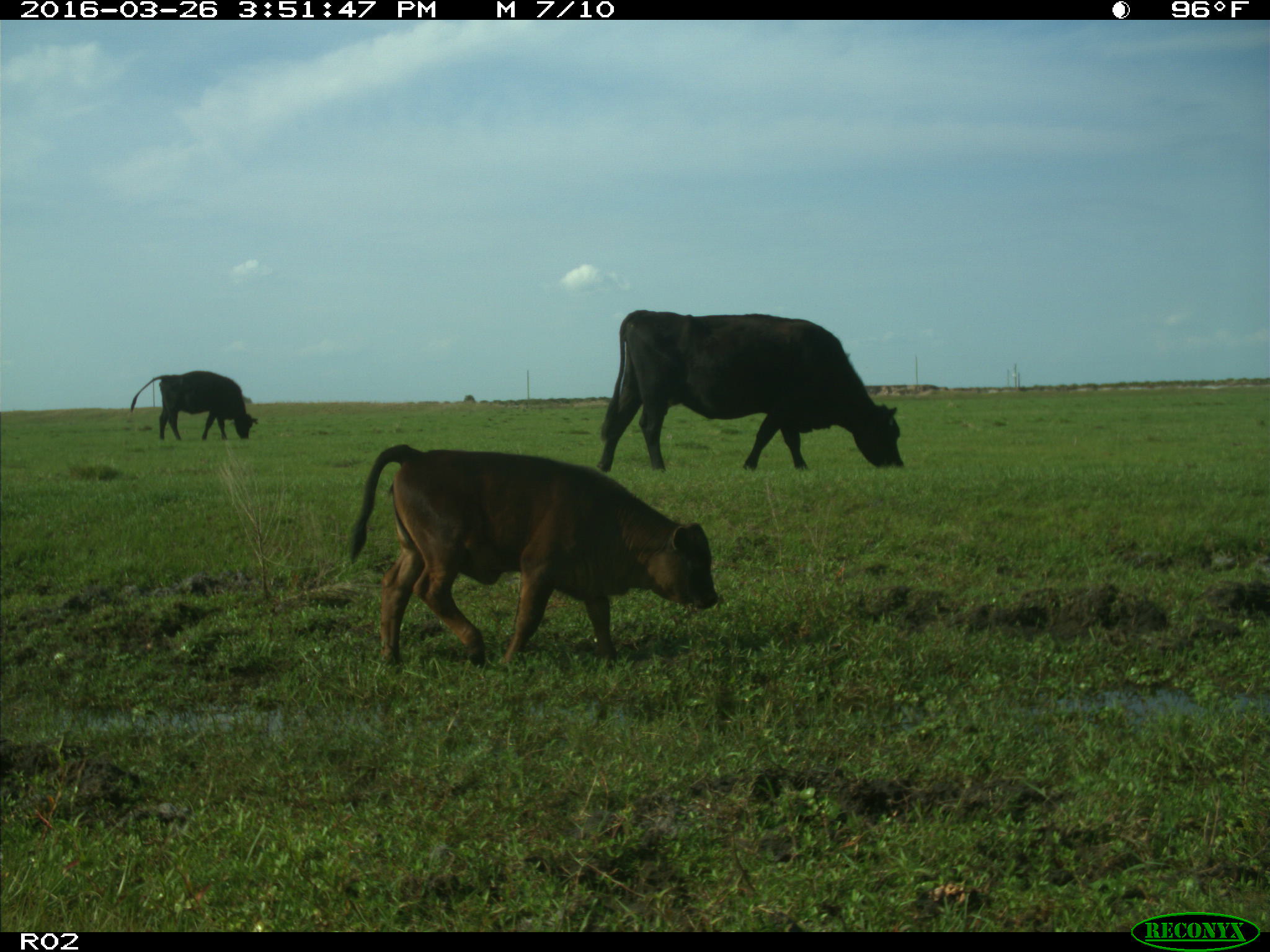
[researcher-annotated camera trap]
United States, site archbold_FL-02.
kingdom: Animalia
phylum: Chordata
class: Mammalia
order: Artiodactyla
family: Bovidae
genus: Bos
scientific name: Bos taurus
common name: domestic cow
Bos taurus (domestic cow).